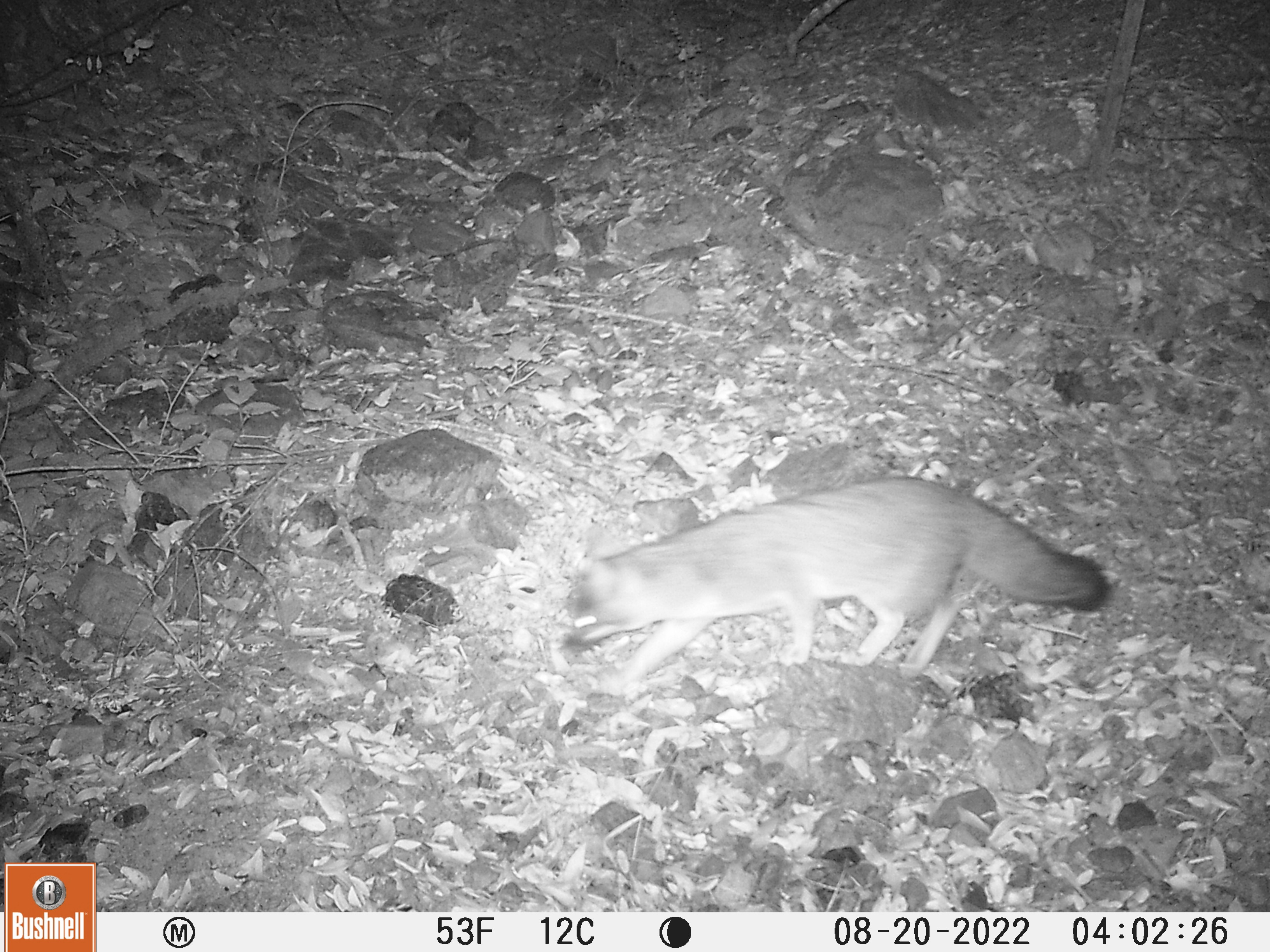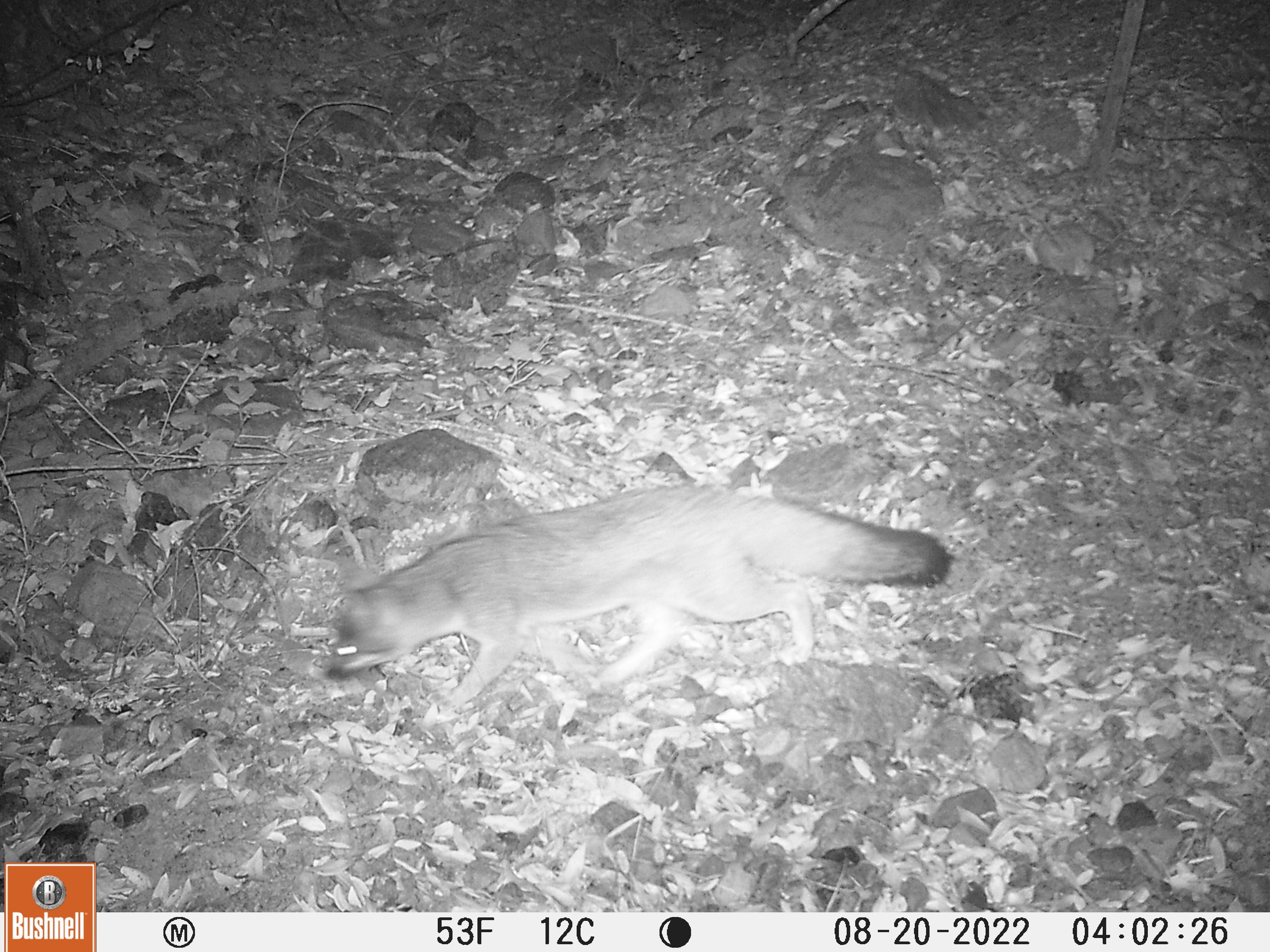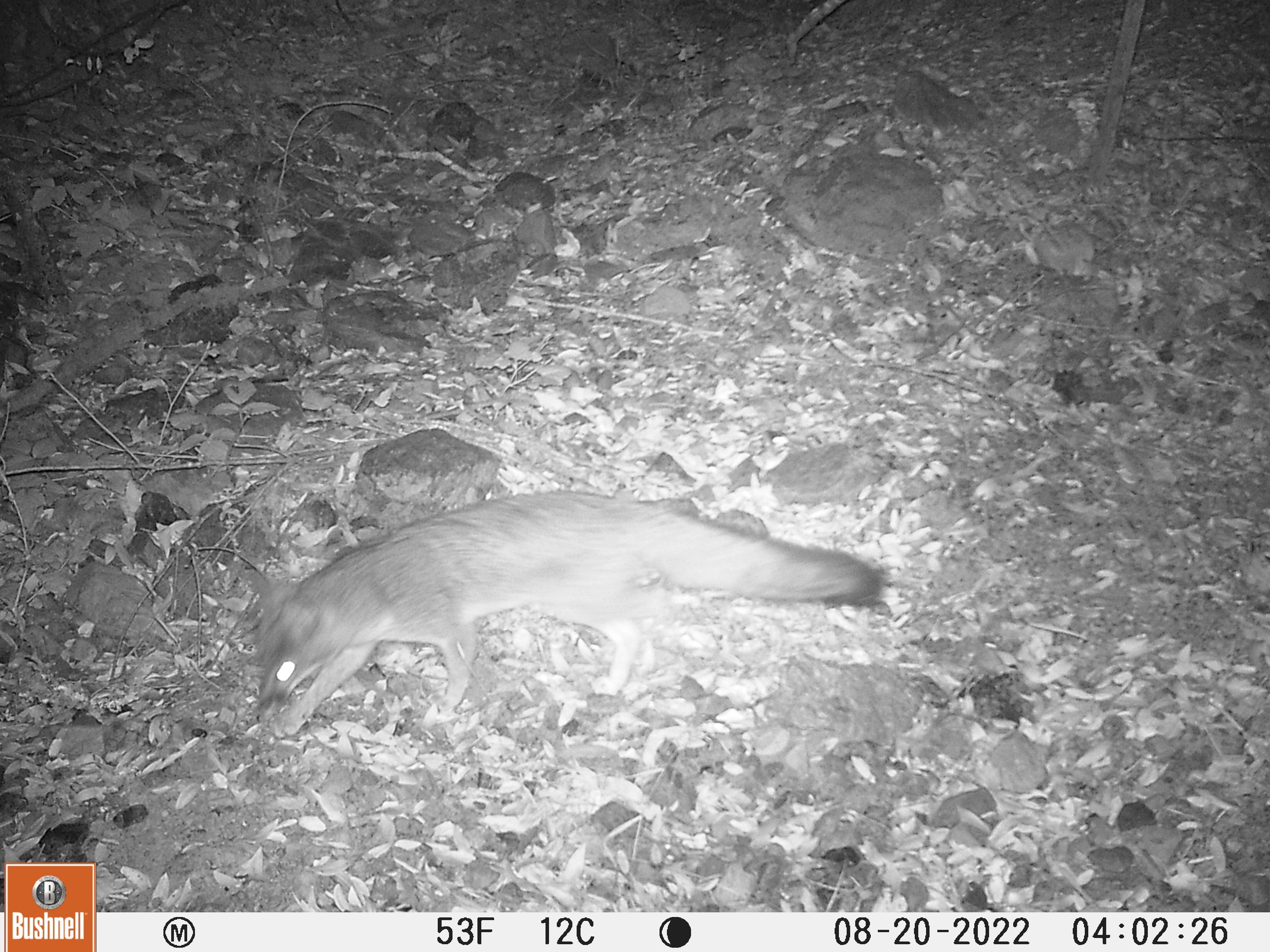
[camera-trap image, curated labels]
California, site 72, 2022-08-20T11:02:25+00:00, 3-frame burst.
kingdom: Animalia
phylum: Chordata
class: Mammalia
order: Carnivora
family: Canidae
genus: Urocyon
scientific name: Urocyon cinereoargenteus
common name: gray fox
Gray fox (Urocyon cinereoargenteus).